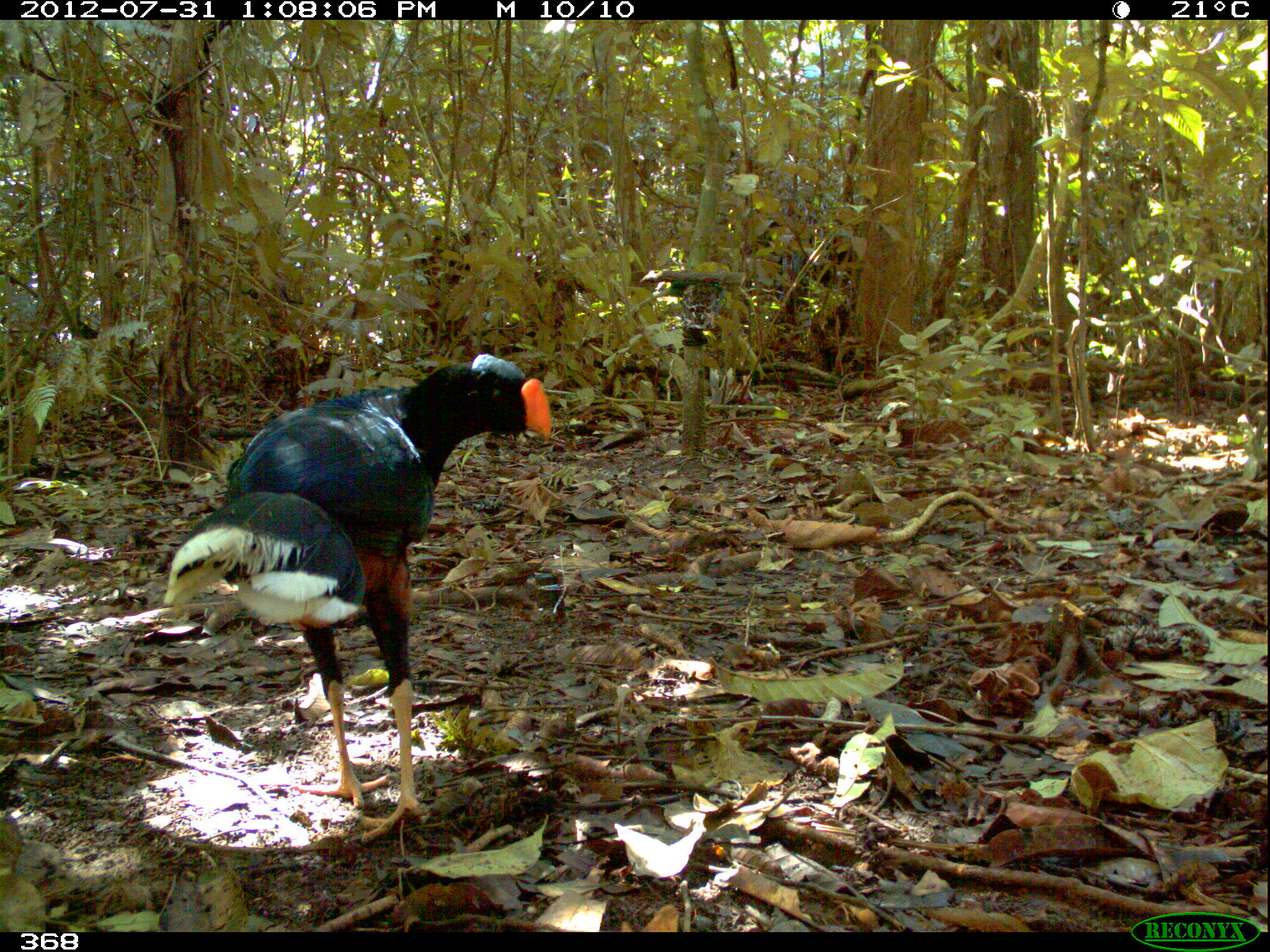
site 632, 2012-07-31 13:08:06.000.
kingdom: Animalia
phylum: Chordata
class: Aves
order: Galliformes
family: Cracidae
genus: Mitu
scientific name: Mitu tuberosum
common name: razor-billed curassow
Mitu tuberosum (razor-billed curassow).